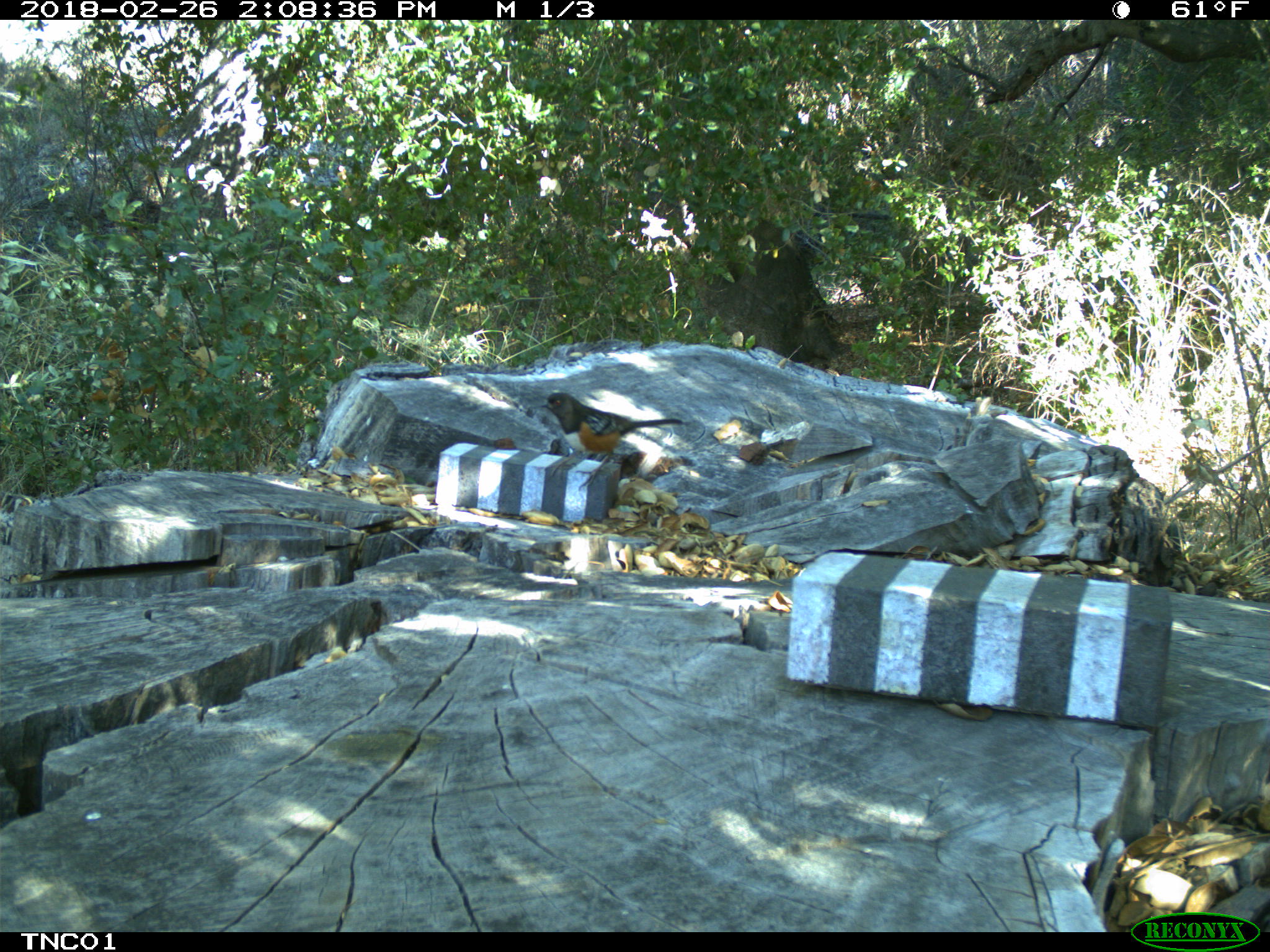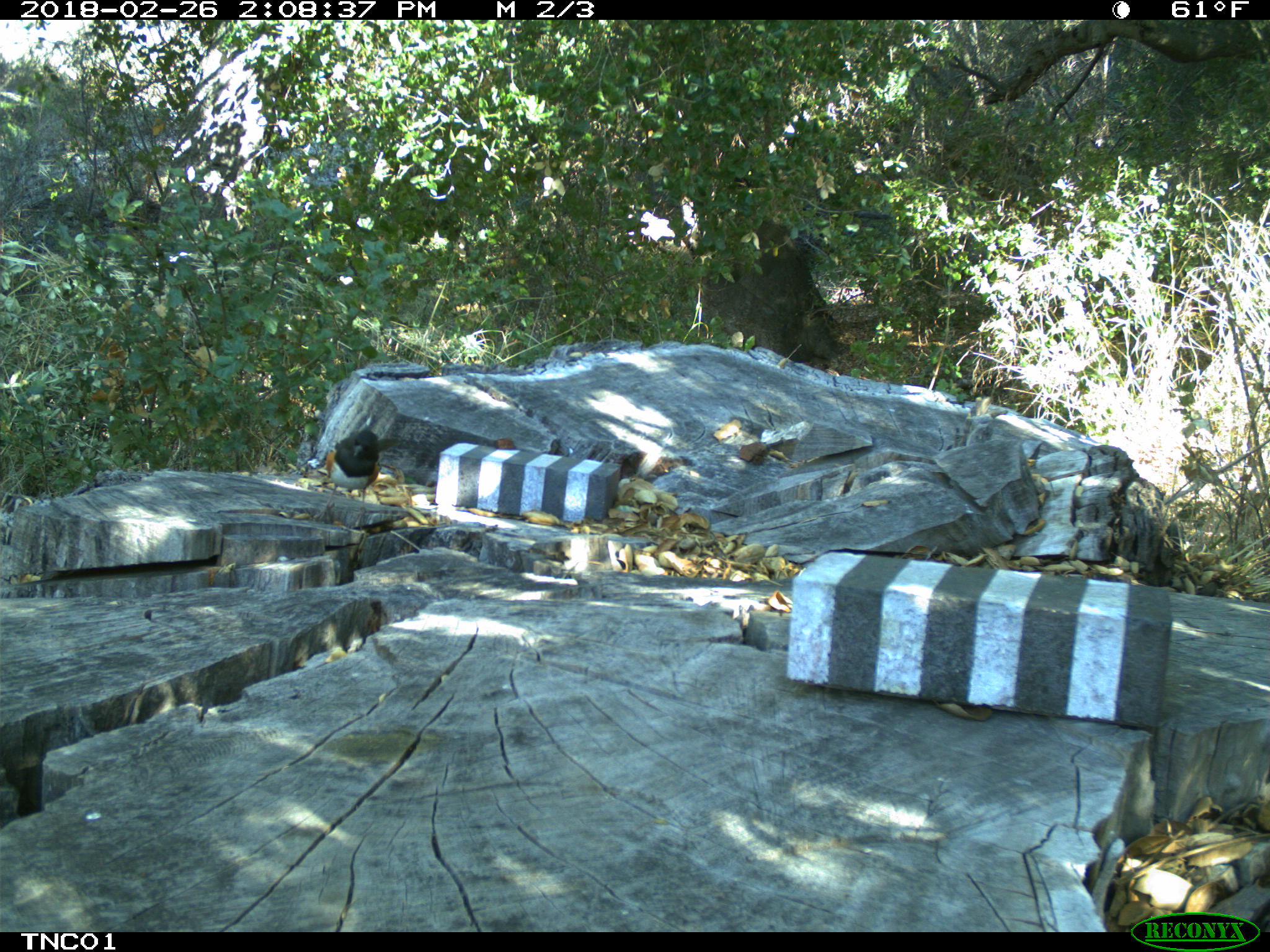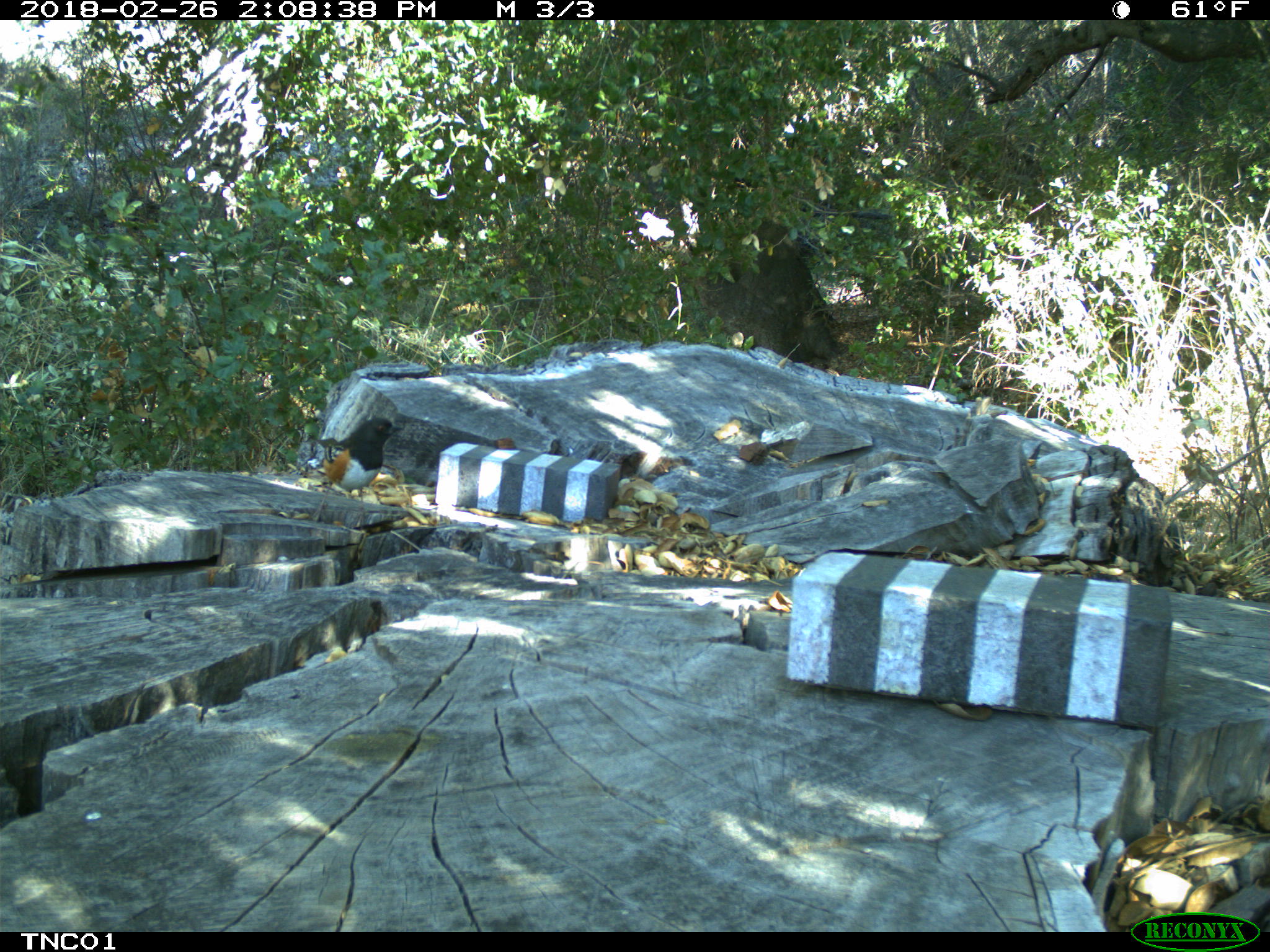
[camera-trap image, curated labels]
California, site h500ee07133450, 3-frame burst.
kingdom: Animalia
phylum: Chordata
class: Aves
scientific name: Aves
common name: bird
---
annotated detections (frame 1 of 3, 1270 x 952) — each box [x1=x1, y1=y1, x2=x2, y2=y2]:
bird: [x1=539, y1=392, x2=683, y2=491]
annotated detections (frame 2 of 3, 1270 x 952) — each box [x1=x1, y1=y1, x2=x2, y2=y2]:
bird: [x1=314, y1=428, x2=399, y2=527]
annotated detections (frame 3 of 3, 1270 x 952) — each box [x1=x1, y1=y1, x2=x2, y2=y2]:
bird: [x1=309, y1=418, x2=405, y2=529]